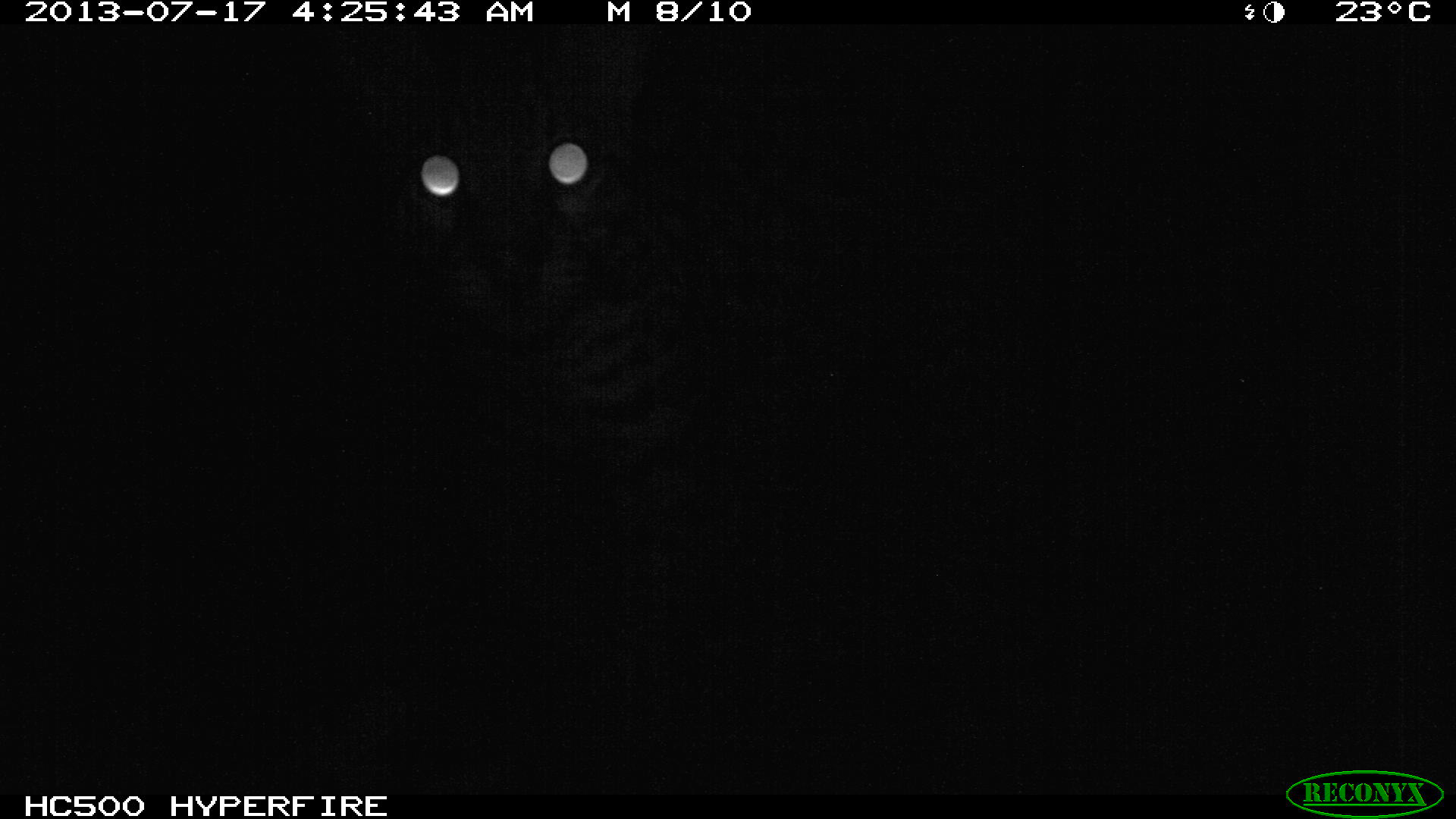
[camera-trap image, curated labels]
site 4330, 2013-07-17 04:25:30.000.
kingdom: Animalia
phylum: Chordata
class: Mammalia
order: Carnivora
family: Felidae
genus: Leopardus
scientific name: Leopardus pardalis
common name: ocelot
Leopardus pardalis (ocelot), count 1, sex male.